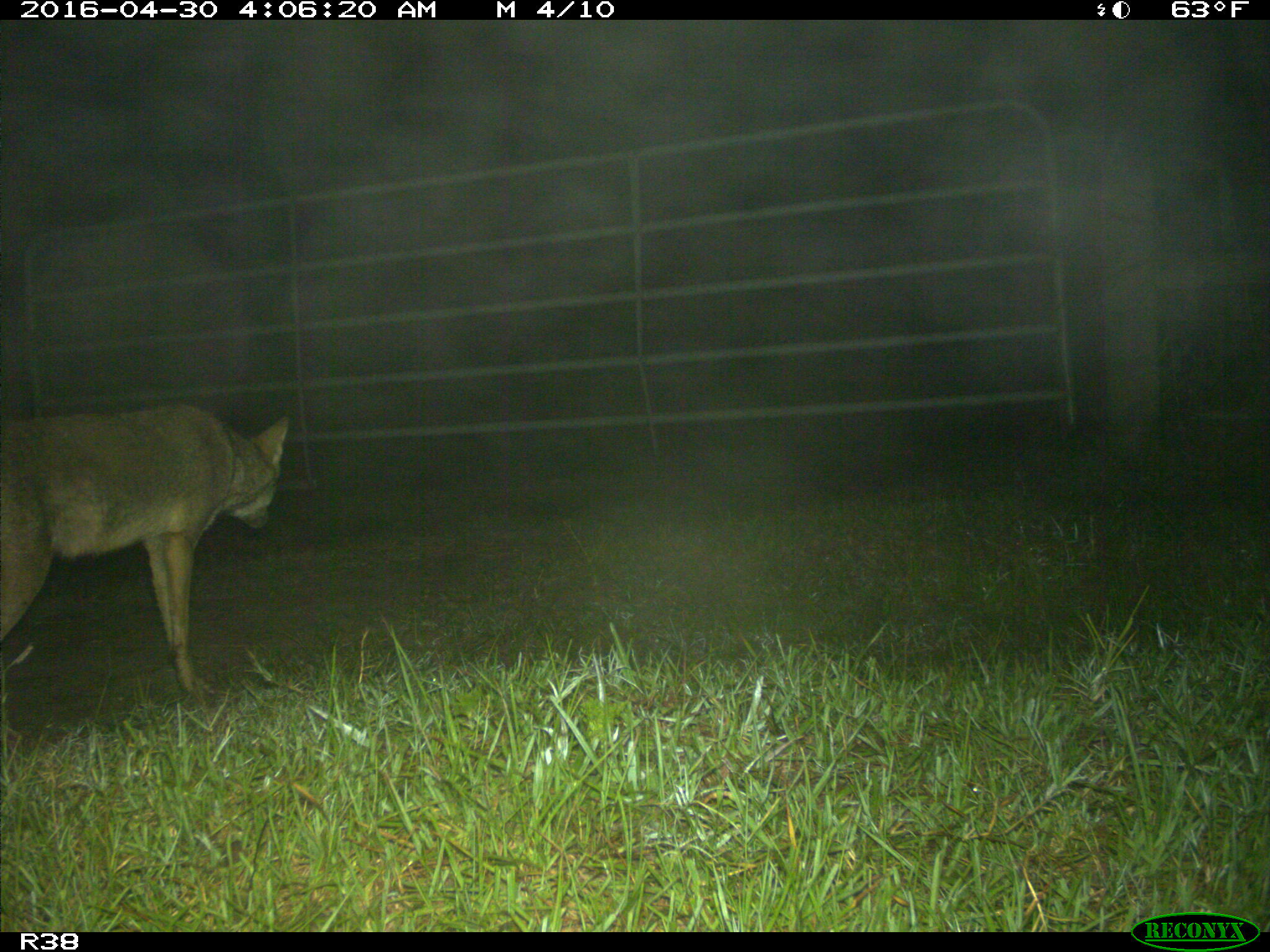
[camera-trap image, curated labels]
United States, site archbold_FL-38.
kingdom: Animalia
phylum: Chordata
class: Mammalia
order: Carnivora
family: Canidae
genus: Canis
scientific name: Canis latrans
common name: coyote